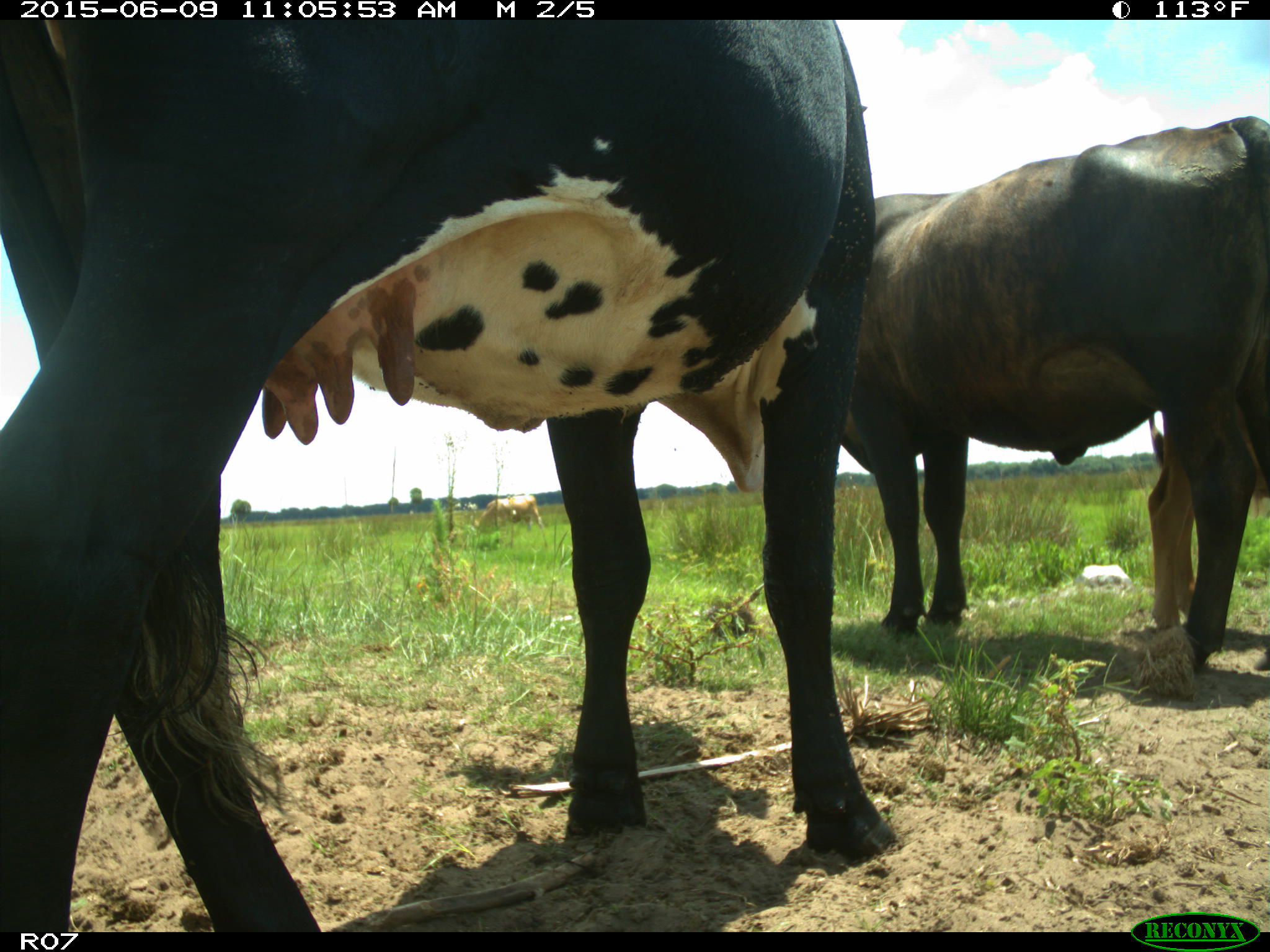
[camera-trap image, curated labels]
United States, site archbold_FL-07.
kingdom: Animalia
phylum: Chordata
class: Mammalia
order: Artiodactyla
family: Bovidae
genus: Bos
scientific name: Bos taurus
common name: domestic cow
Bos taurus (domestic cow).